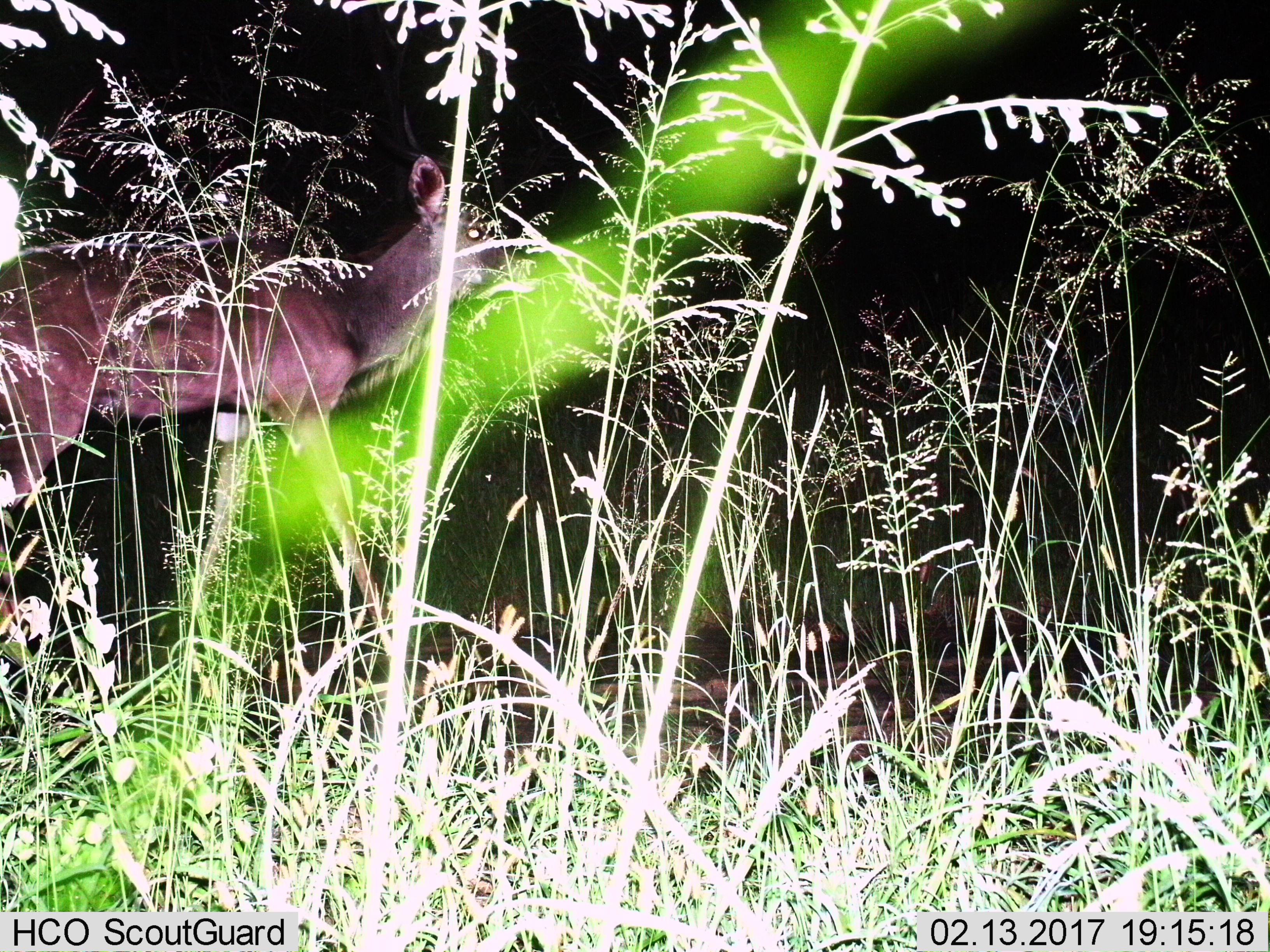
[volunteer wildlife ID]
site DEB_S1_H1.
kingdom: Animalia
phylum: Chordata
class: Mammalia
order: Artiodactyla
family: Bovidae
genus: Tragelaphus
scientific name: Tragelaphus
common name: kudu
Kudu (Tragelaphus), count 1. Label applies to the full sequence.